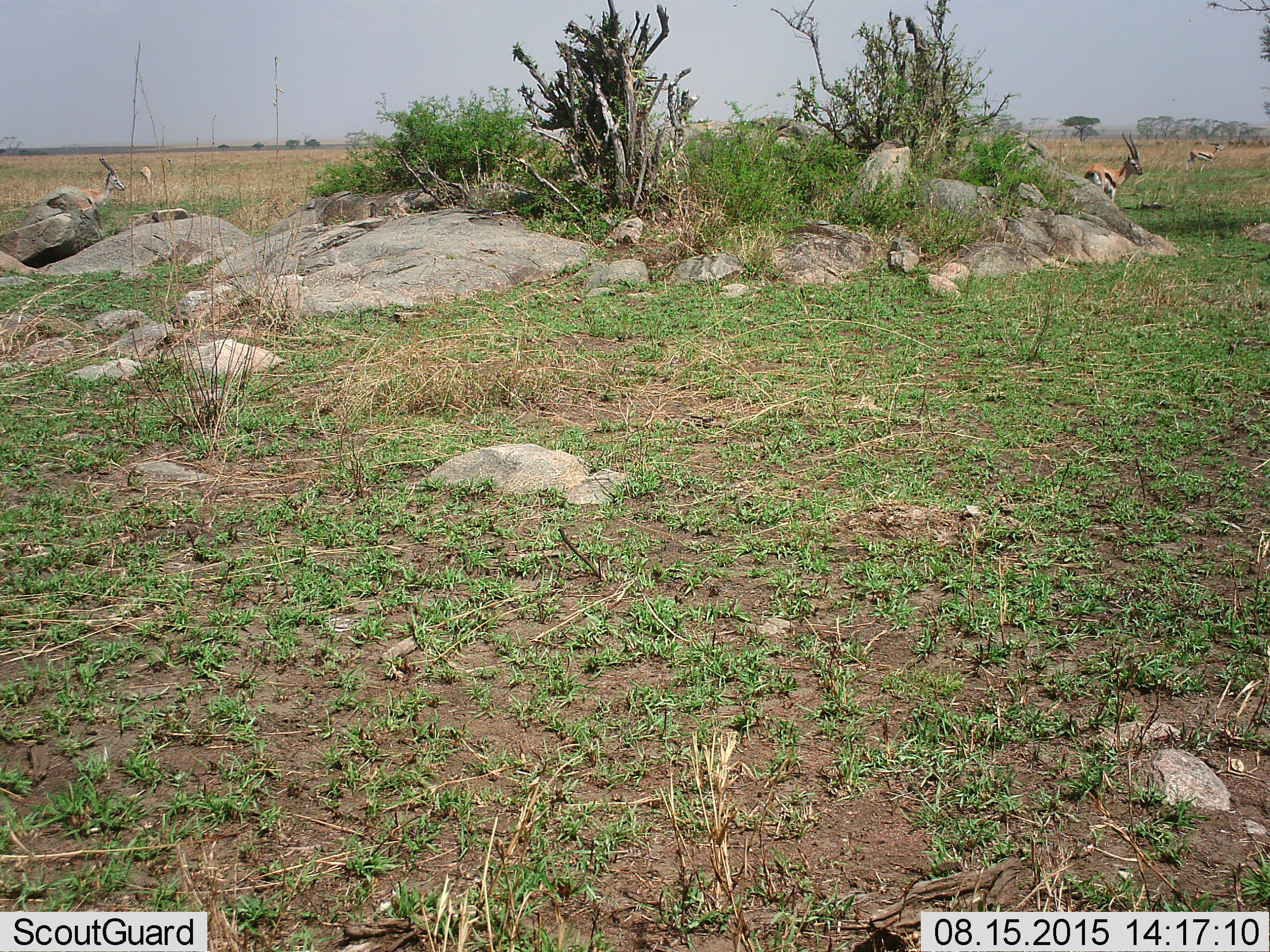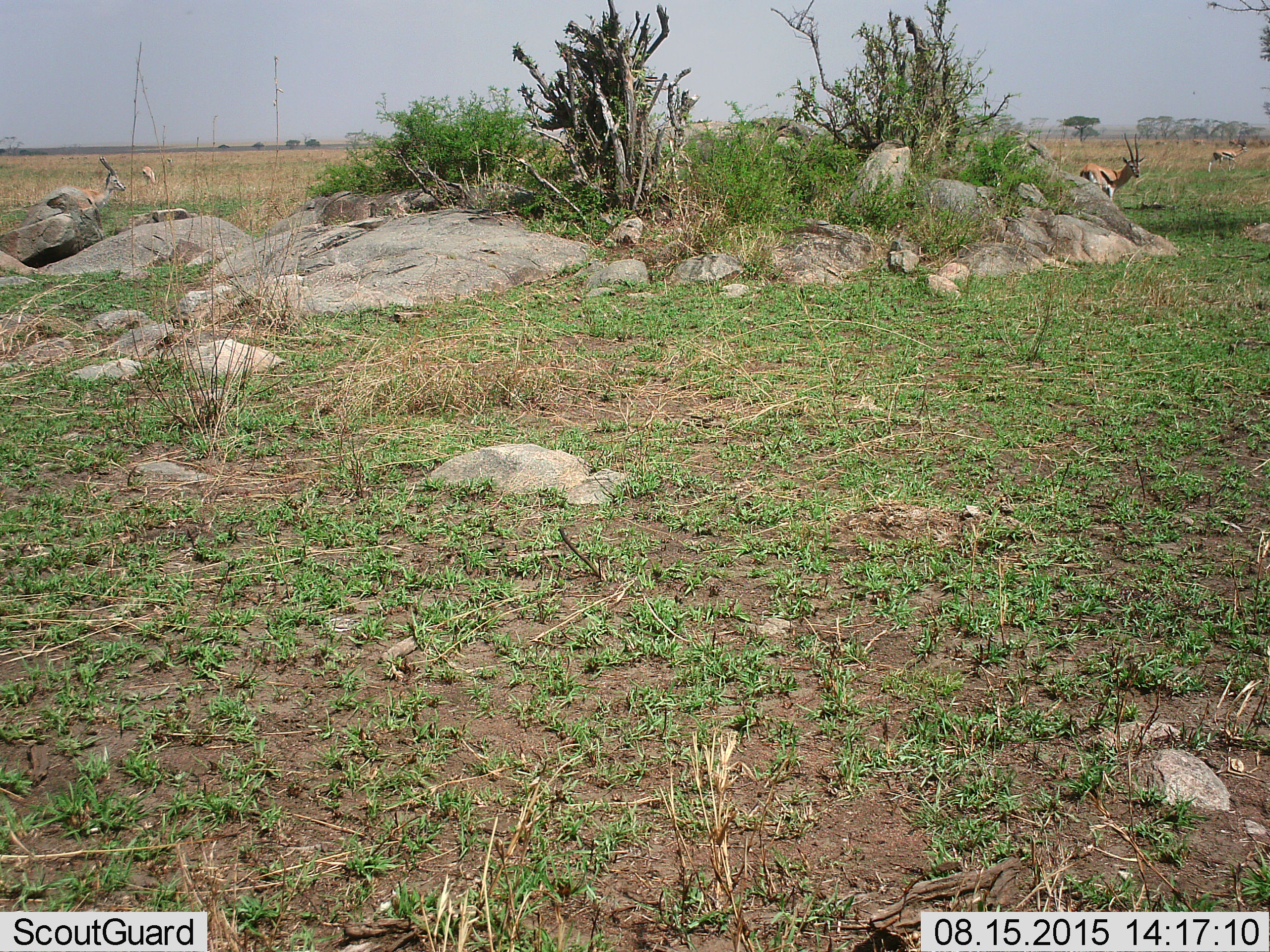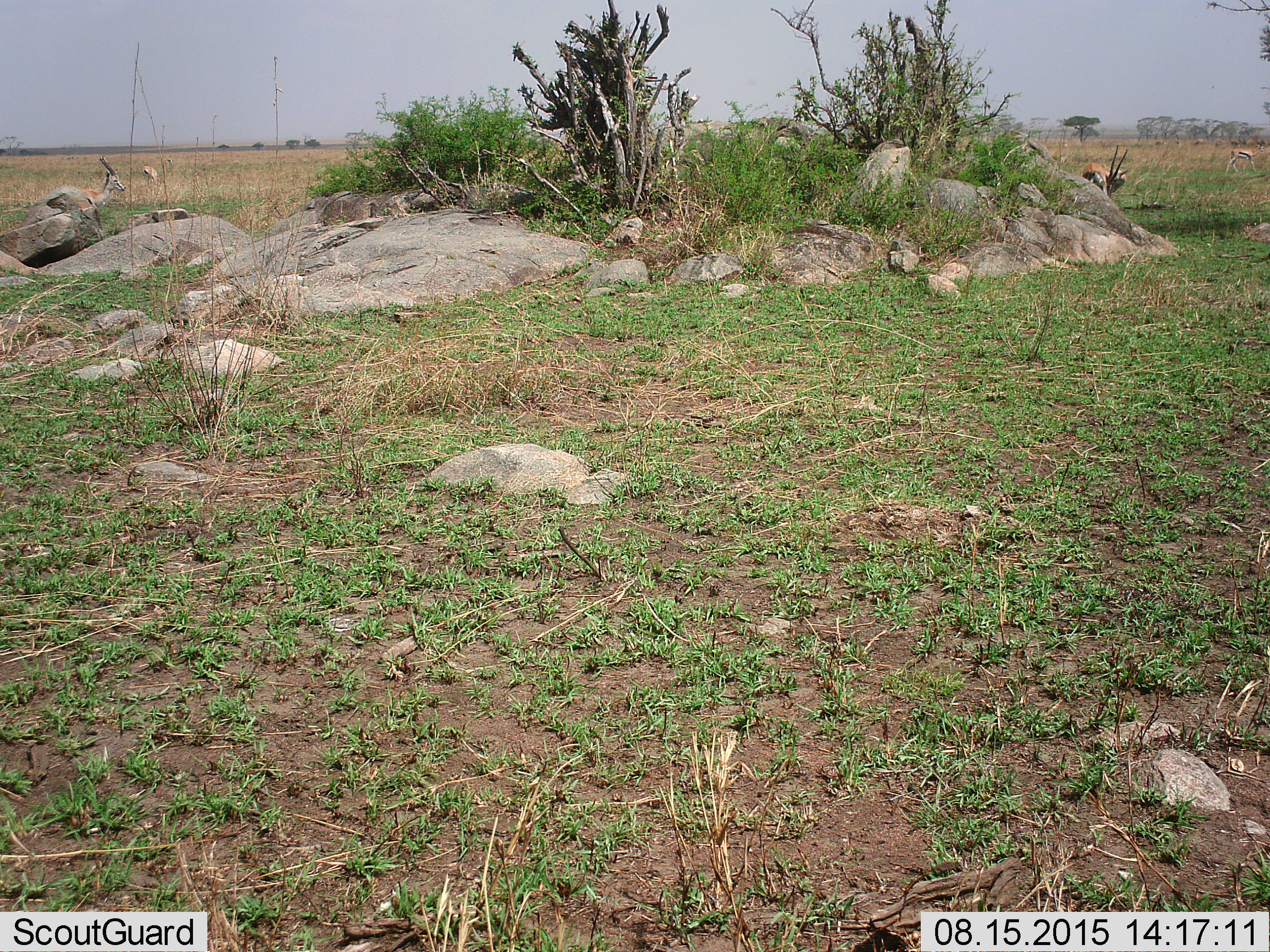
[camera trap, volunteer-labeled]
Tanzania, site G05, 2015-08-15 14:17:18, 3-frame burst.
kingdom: Animalia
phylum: Chordata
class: Mammalia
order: Artiodactyla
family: Bovidae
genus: Eudorcas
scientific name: Eudorcas thomsonii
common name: thomson's gazelle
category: gazellethomsons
Gazellethomsons (thomson's gazelle) (Eudorcas thomsonii), count 5. Behavior (volunteer vote fractions): standing 73%, resting 7%, moving 60%, interacting 7%. Young present (vote fraction): 0%. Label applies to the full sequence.